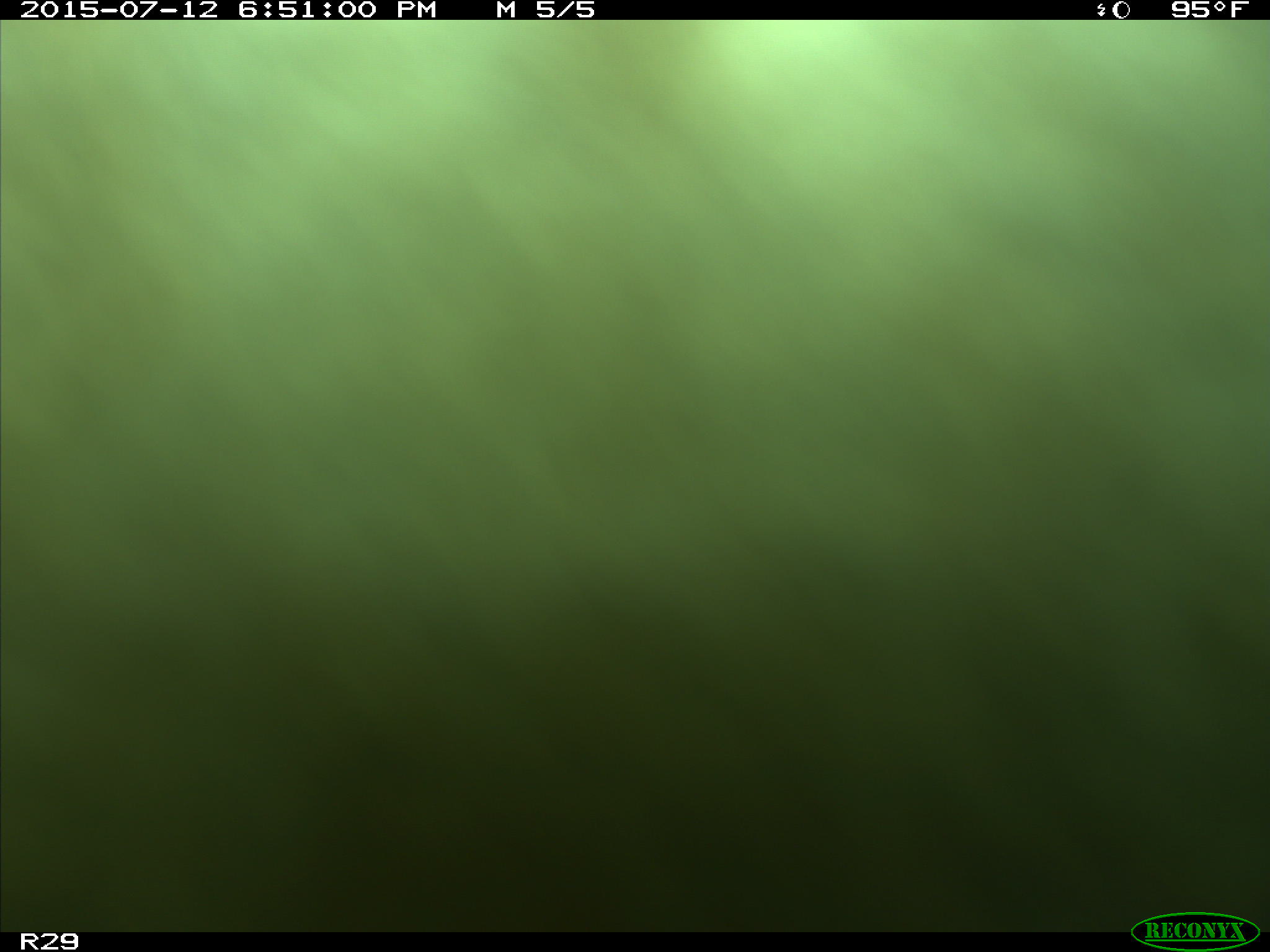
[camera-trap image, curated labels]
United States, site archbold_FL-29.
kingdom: Animalia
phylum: Chordata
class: Mammalia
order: Artiodactyla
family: Bovidae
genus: Bos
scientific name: Bos taurus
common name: domestic cow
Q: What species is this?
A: Bos taurus (domestic cow).